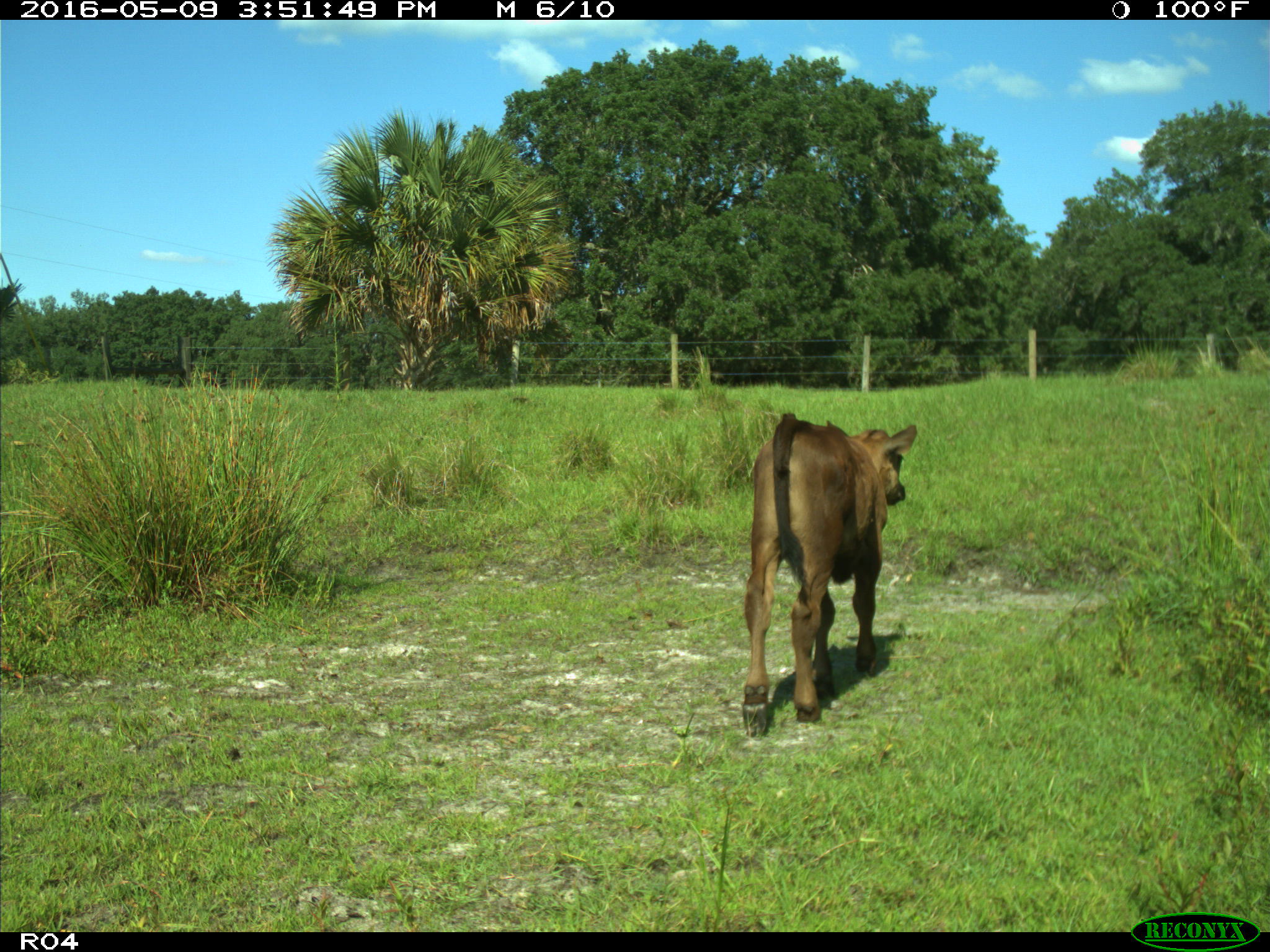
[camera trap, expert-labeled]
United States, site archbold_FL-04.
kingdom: Animalia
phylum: Chordata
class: Mammalia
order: Artiodactyla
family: Bovidae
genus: Bos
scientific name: Bos taurus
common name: domestic cow